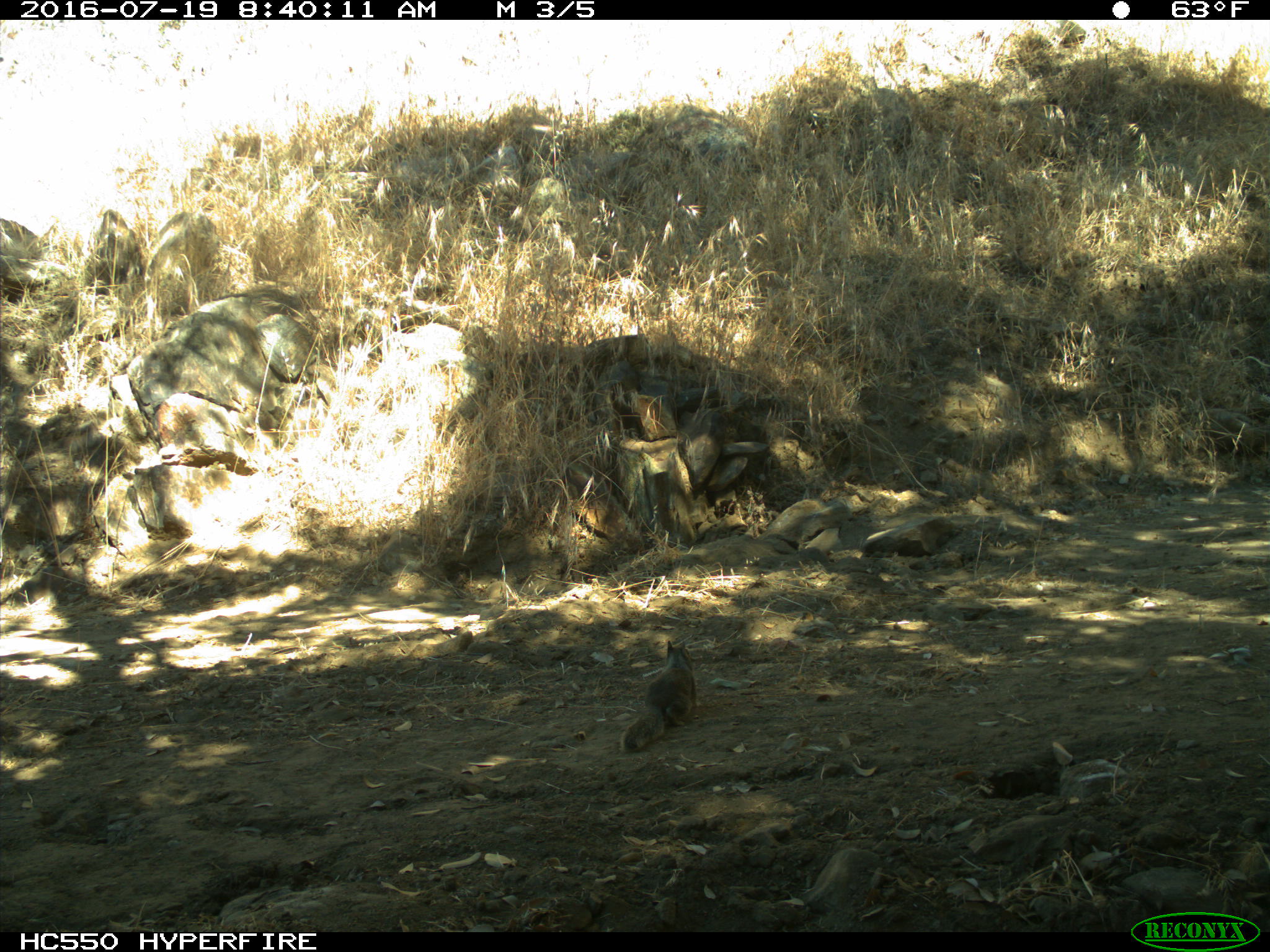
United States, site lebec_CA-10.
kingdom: Animalia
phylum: Chordata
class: Mammalia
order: Rodentia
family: Sciuridae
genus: Otospermophilus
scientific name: Otospermophilus beecheyi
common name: california ground squirrel